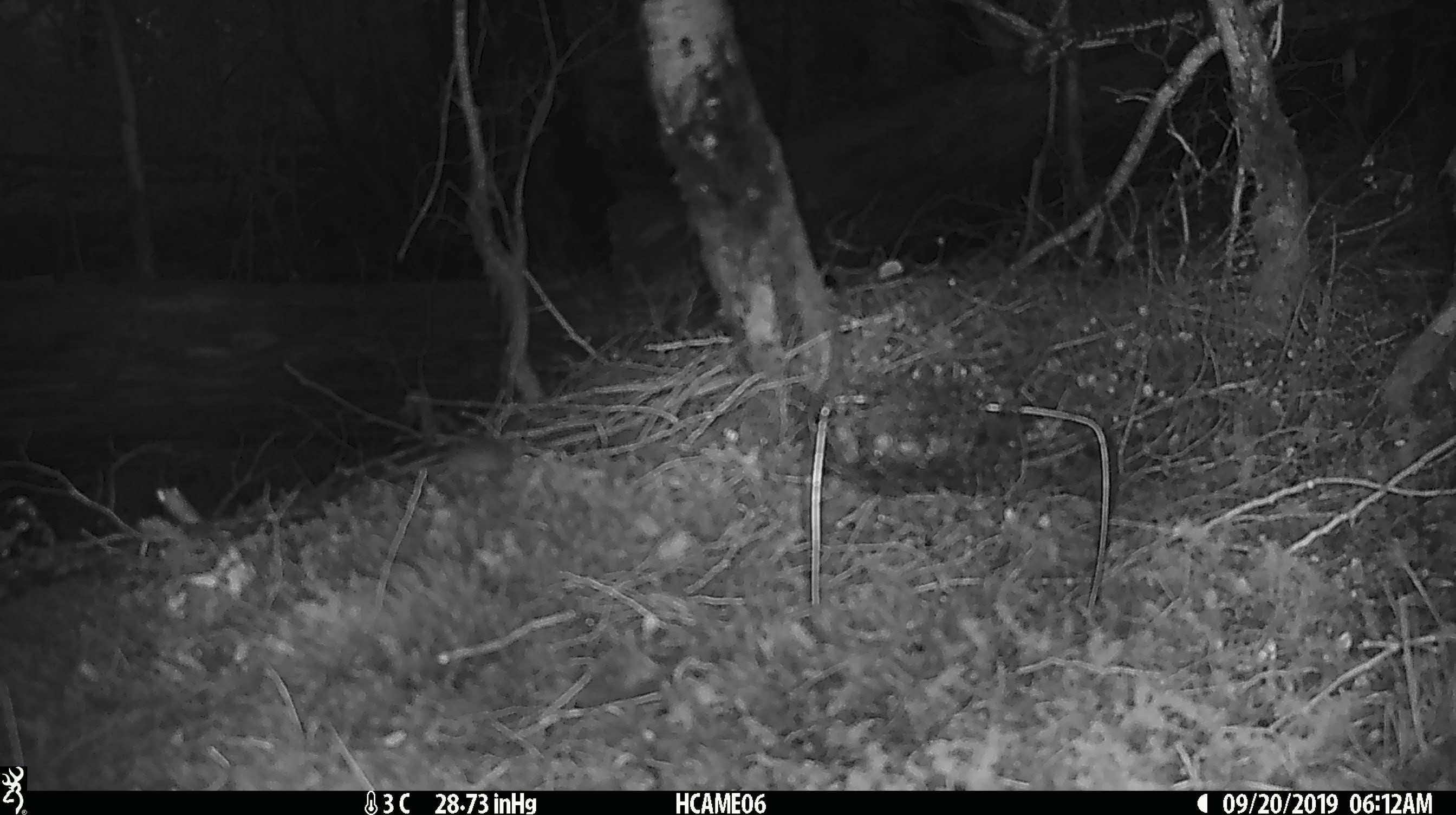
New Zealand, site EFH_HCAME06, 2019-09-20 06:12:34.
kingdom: Animalia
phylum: Chordata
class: Mammalia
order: Rodentia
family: Muridae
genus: Mus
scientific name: Mus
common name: mouse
Mouse (Mus).